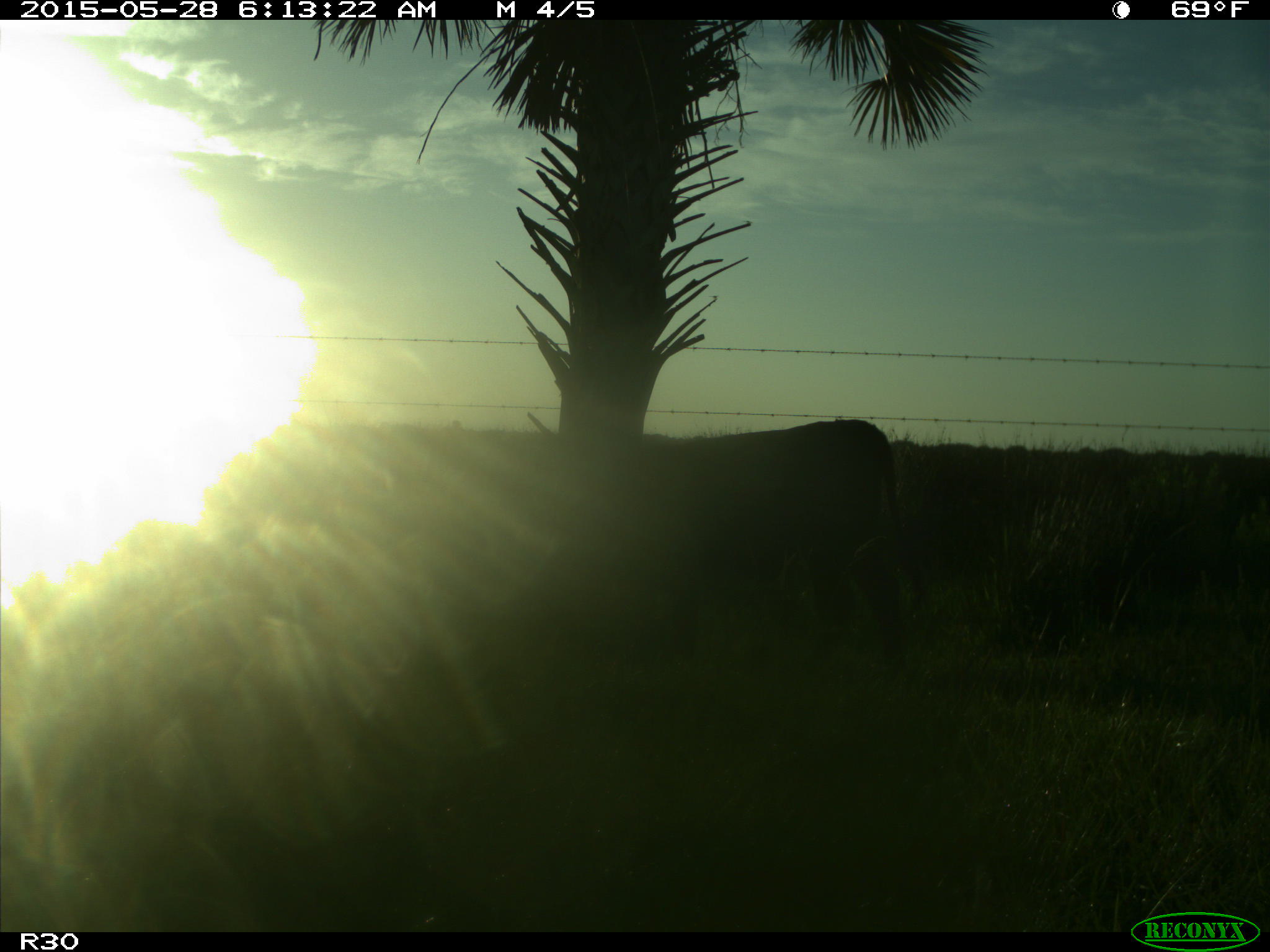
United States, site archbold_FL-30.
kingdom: Animalia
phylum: Chordata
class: Mammalia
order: Artiodactyla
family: Bovidae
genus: Bos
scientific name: Bos taurus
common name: domestic cow